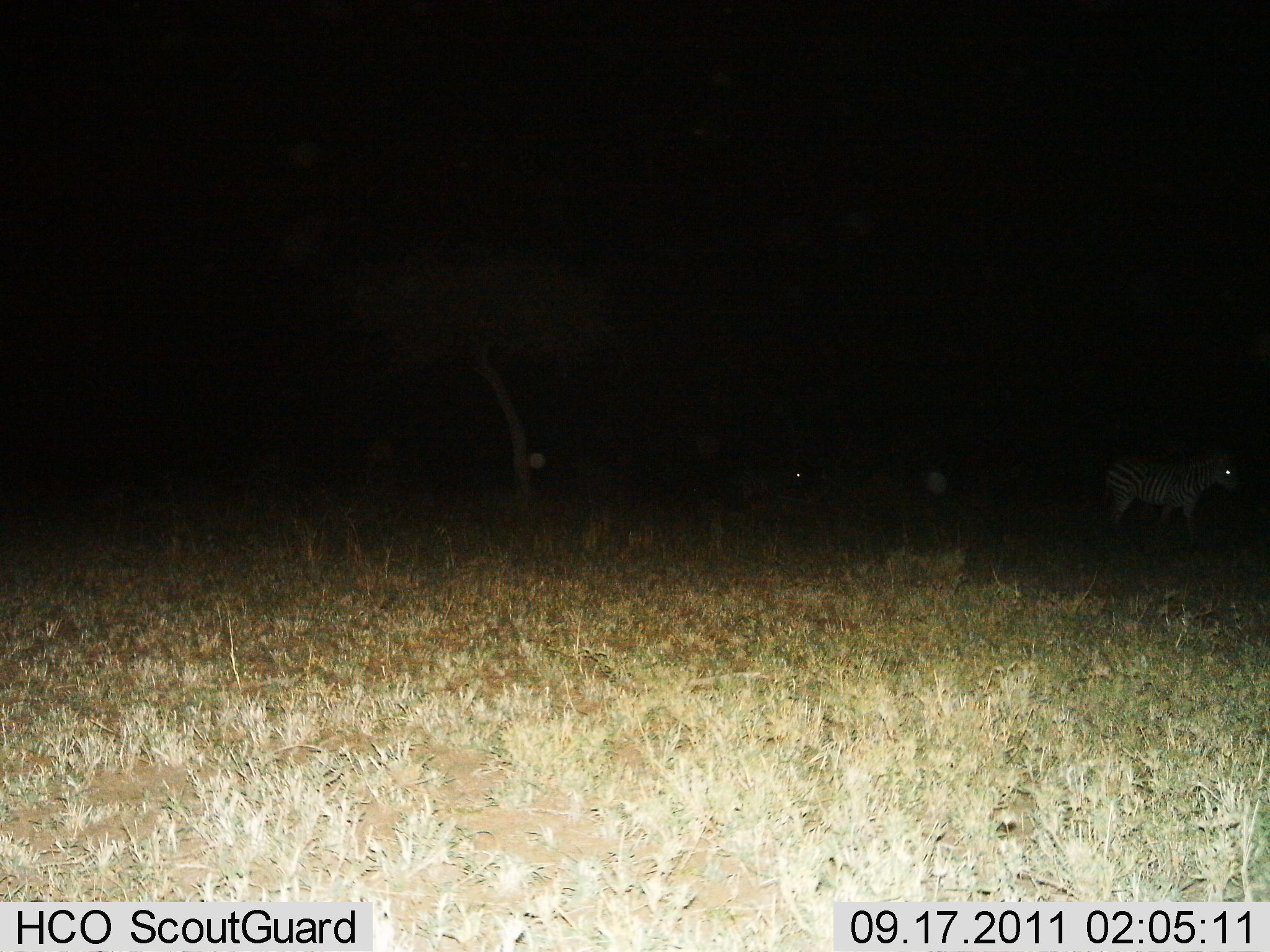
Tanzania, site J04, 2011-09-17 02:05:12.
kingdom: Animalia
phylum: Chordata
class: Mammalia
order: Perissodactyla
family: Equidae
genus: Equus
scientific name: Equus quagga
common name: plains zebra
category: zebra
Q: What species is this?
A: Zebra (plains zebra) (Equus quagga).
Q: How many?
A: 1.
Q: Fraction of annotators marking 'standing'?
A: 83%.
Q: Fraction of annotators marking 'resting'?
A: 0%.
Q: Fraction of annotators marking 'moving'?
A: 17%.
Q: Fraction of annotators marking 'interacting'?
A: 0%.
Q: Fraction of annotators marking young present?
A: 0%.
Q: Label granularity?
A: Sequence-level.